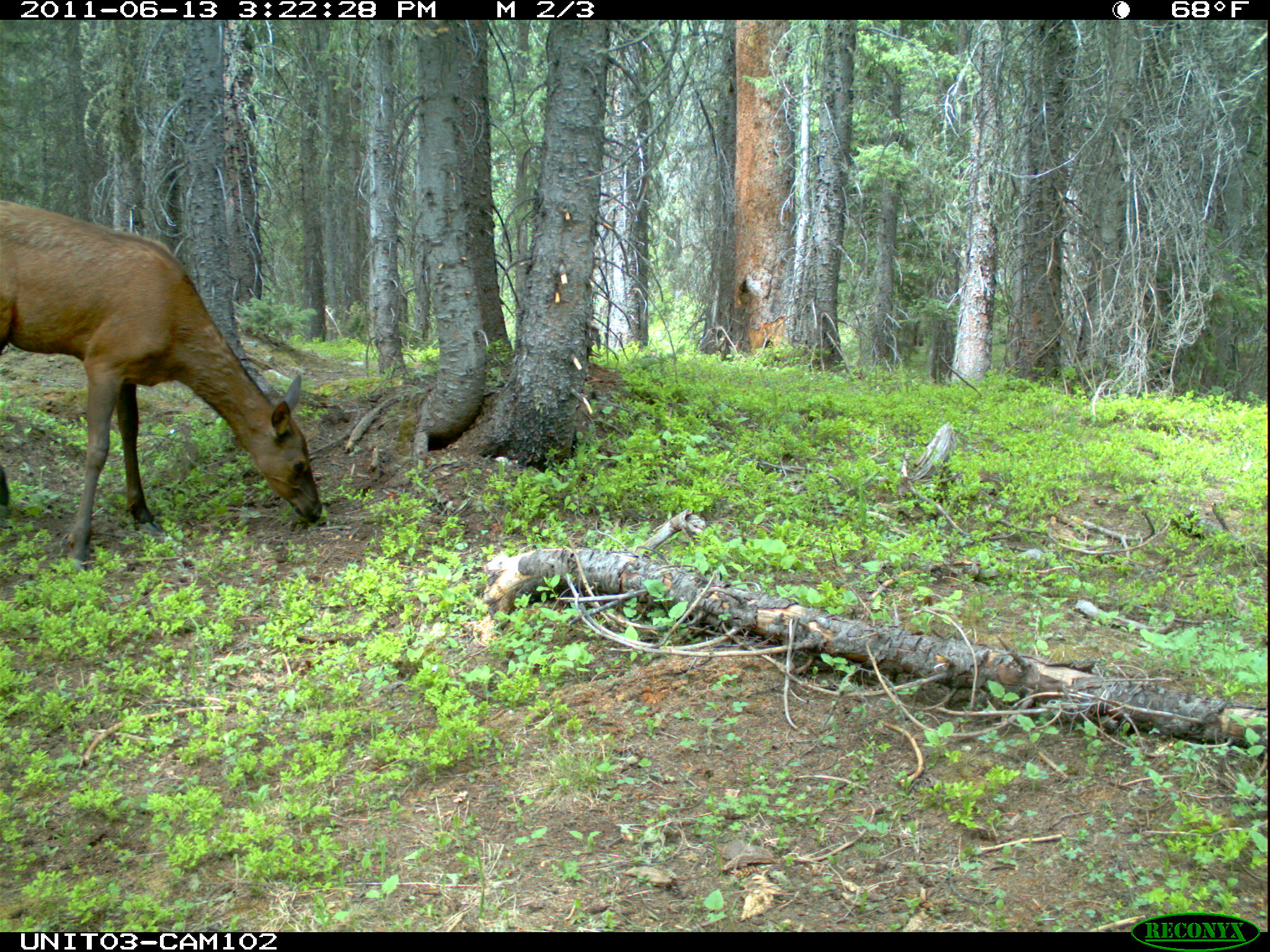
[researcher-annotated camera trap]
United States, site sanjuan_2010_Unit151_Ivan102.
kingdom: Animalia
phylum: Chordata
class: Mammalia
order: Artiodactyla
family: Cervidae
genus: Cervus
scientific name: Cervus elaphus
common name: red deer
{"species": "Cervus elaphus (red deer)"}